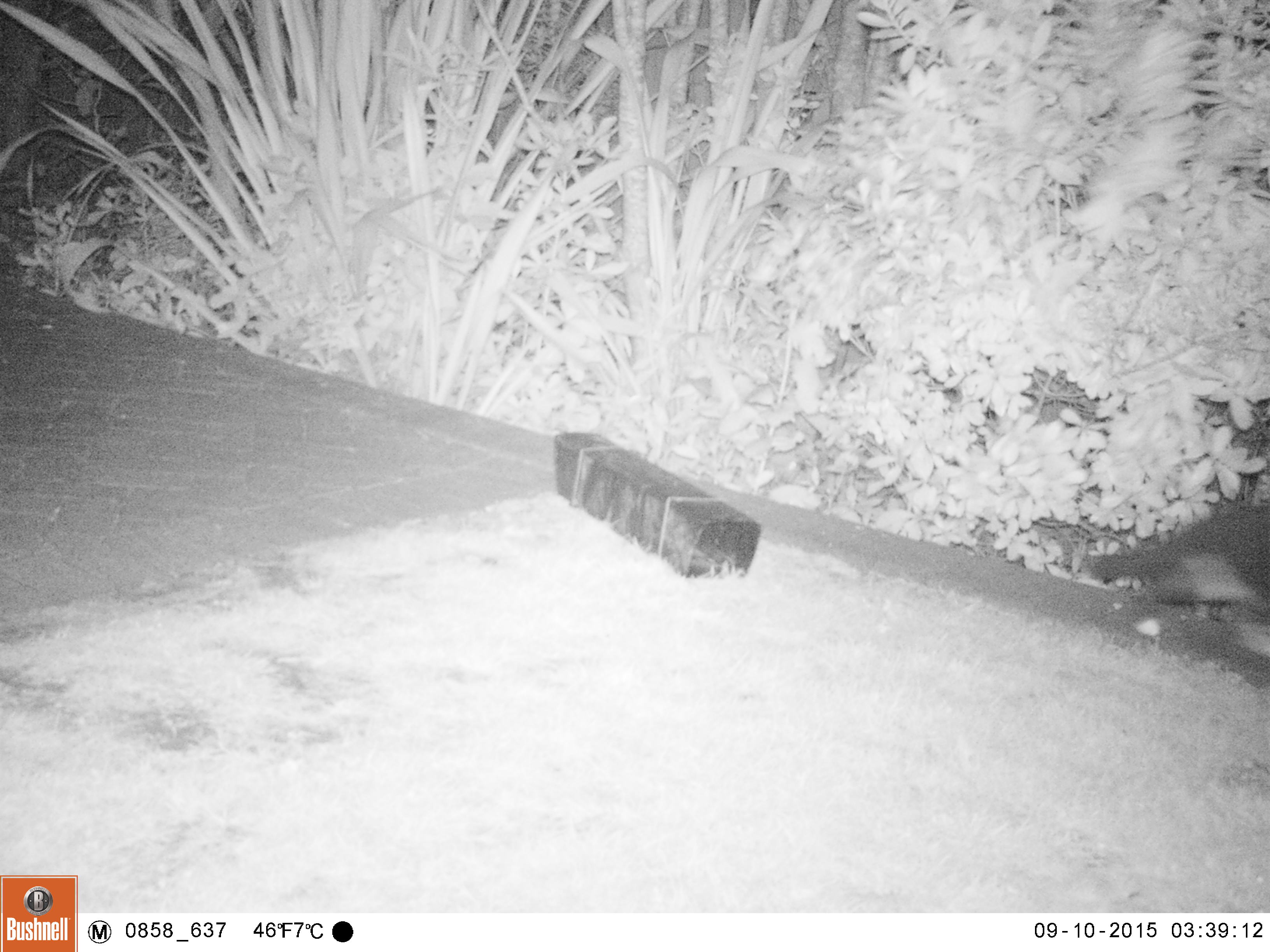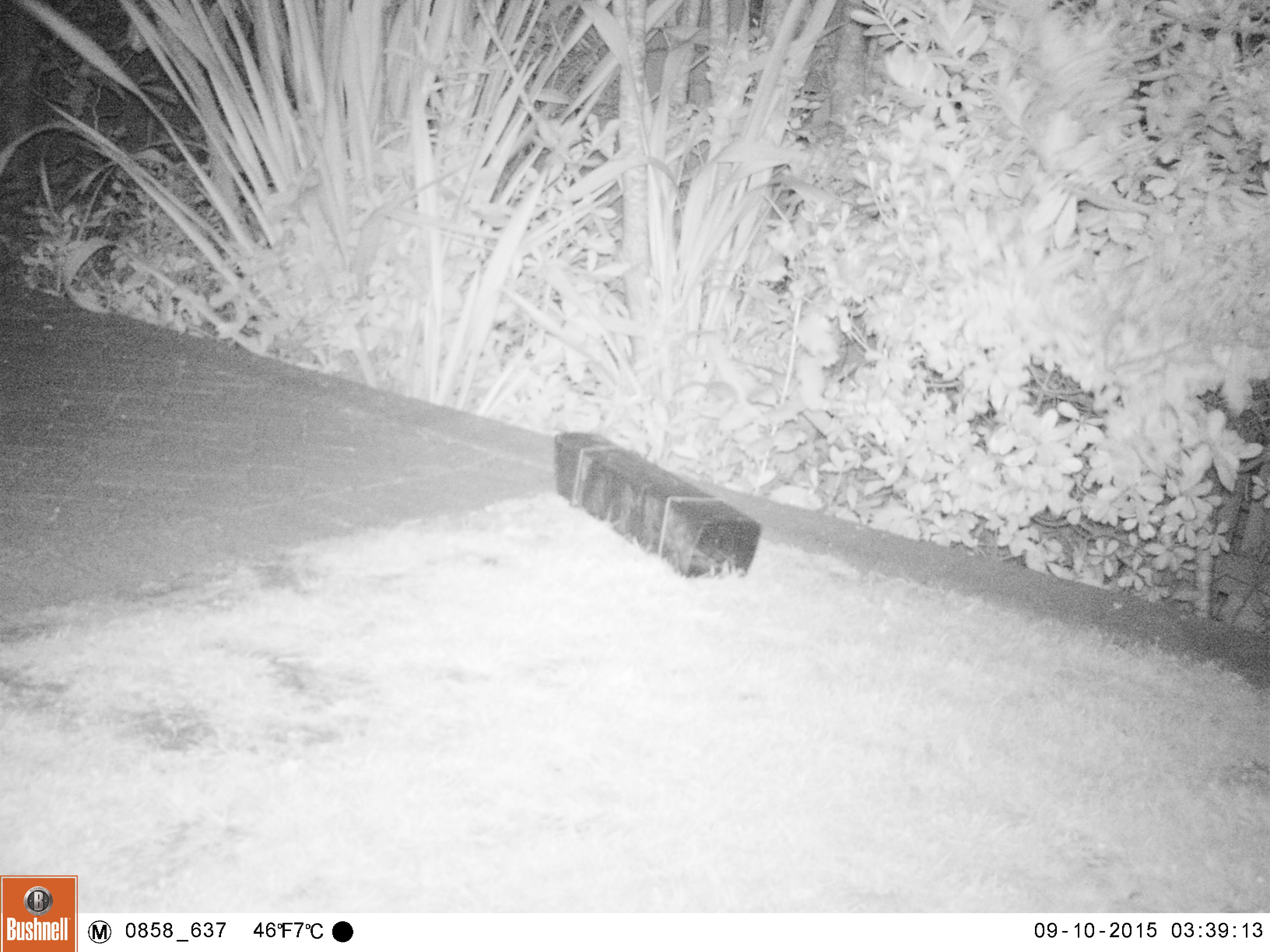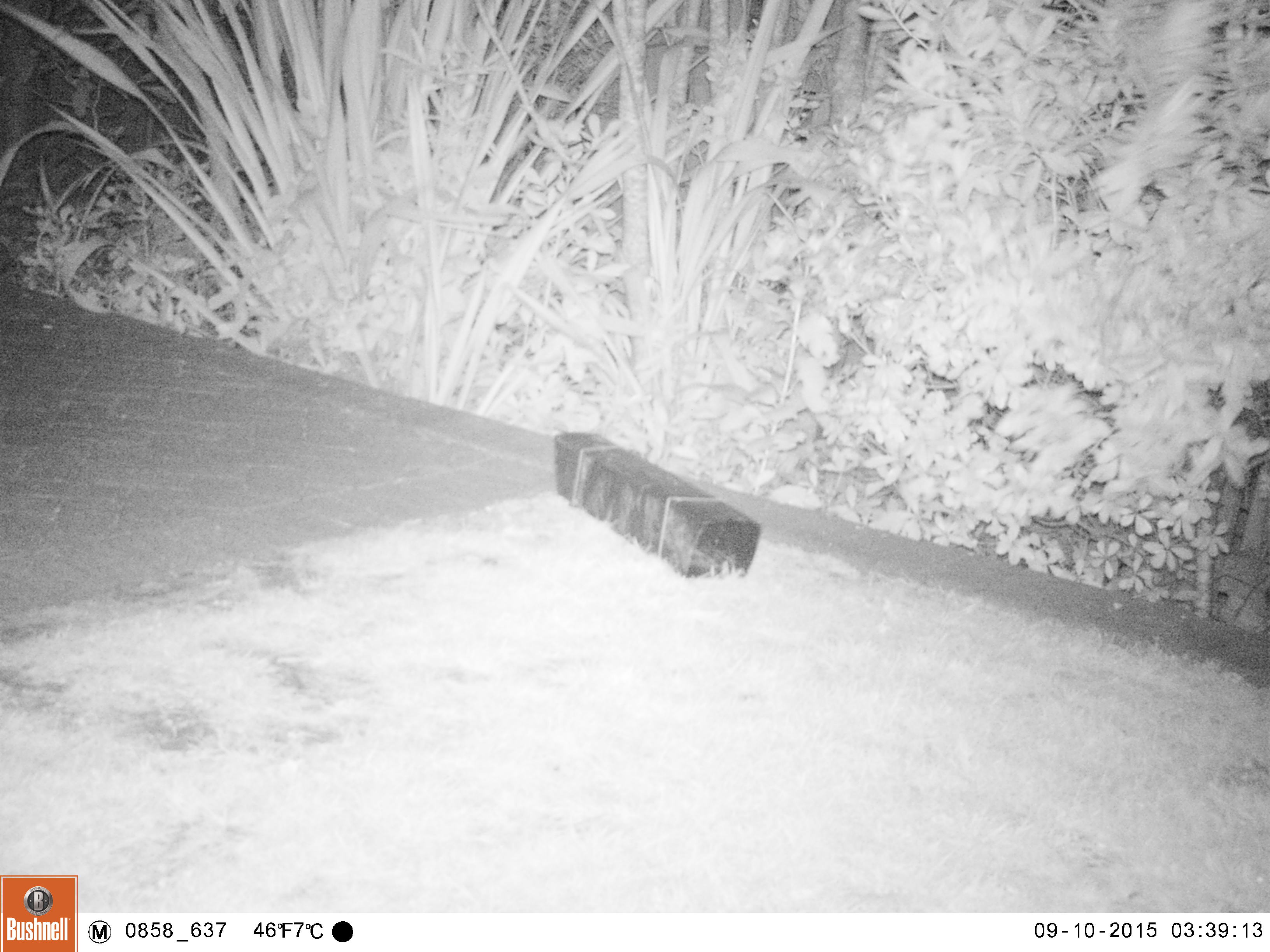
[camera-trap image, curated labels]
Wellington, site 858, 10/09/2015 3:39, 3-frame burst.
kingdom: Animalia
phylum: Chordata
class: Mammalia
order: Carnivora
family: Felidae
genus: Felis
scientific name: Felis catus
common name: cat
Cat (Felis catus).